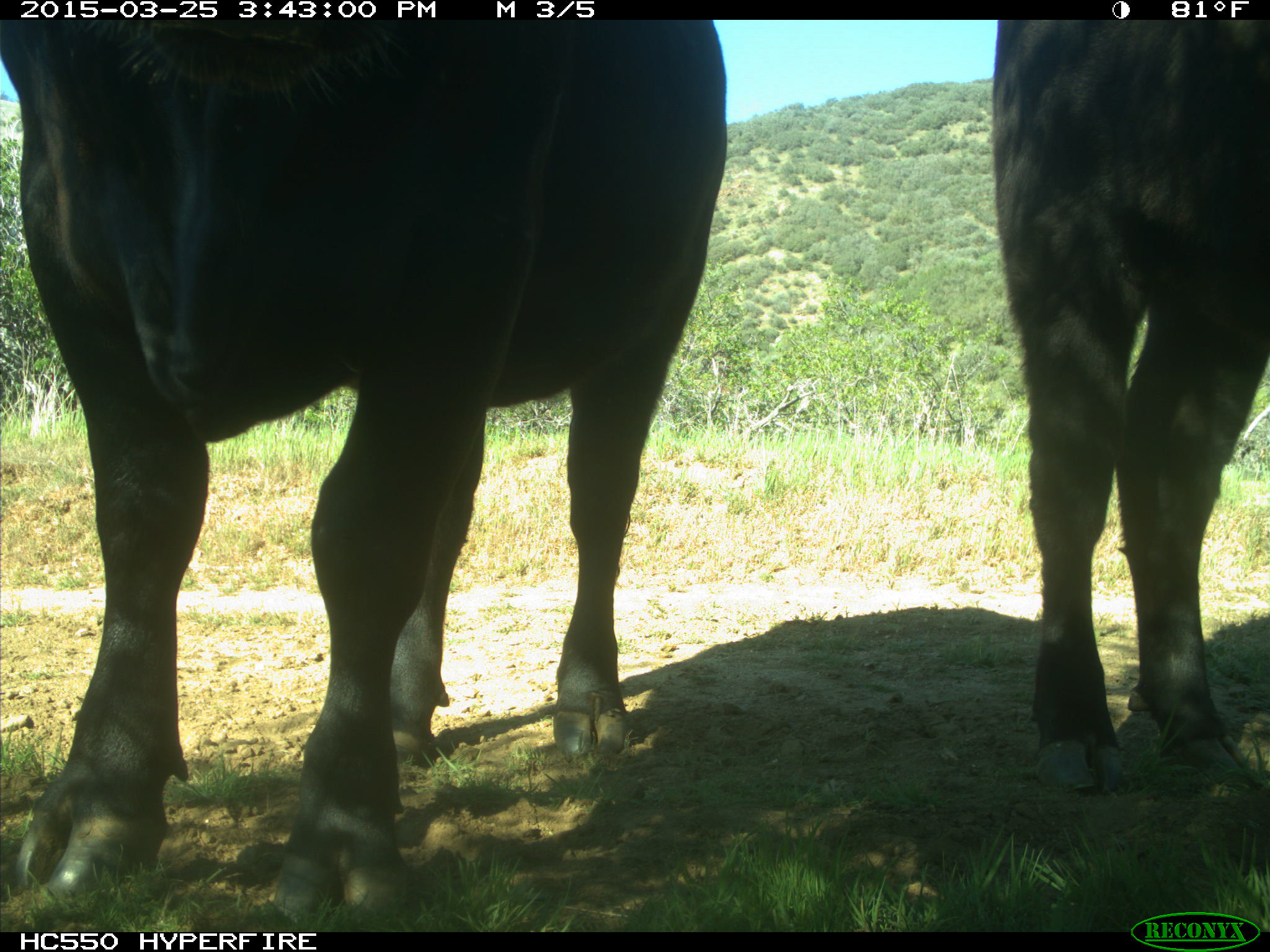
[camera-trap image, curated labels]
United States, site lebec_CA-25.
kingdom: Animalia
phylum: Chordata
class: Mammalia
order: Artiodactyla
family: Bovidae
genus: Bos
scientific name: Bos taurus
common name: domestic cow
Bos taurus (domestic cow).